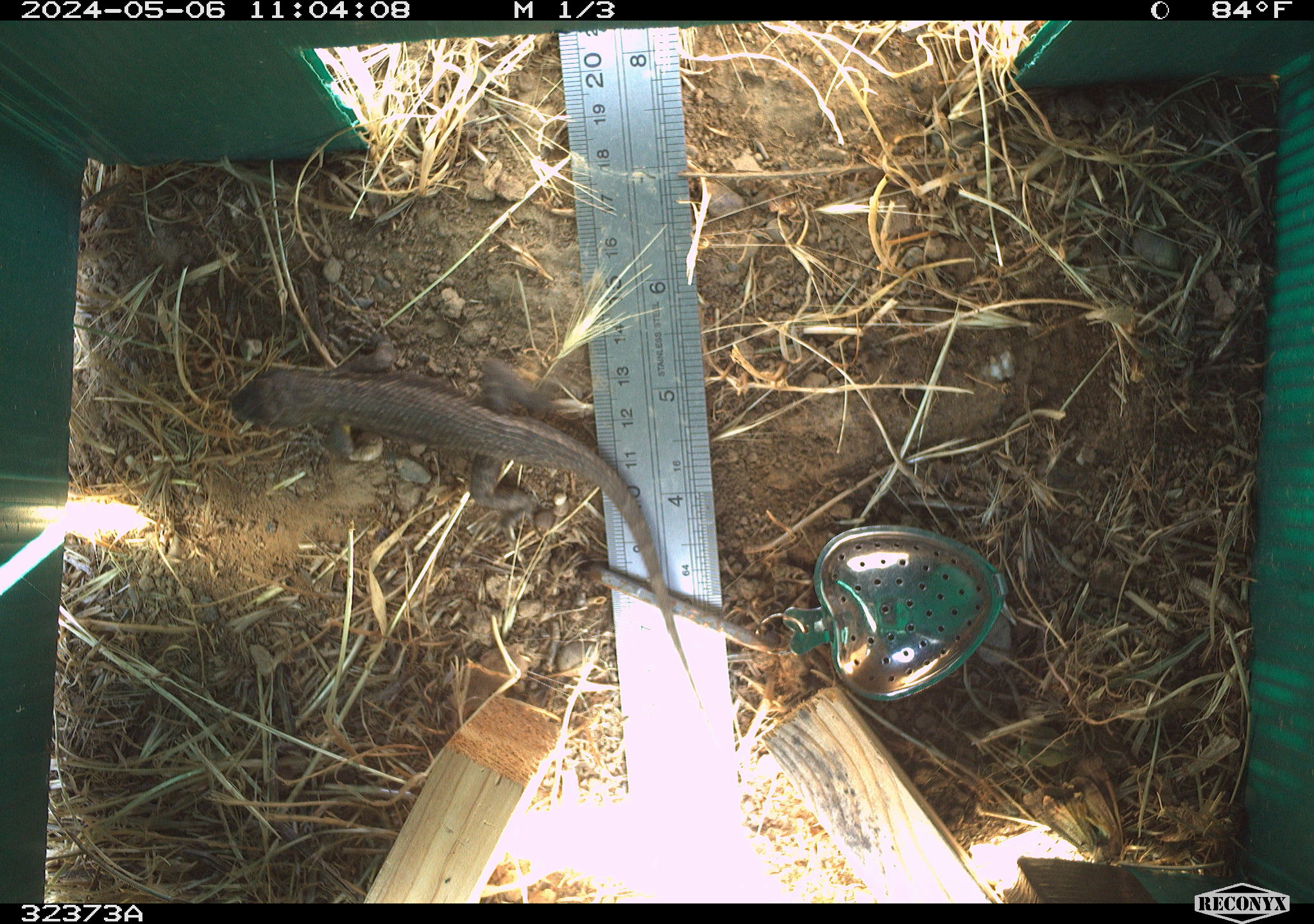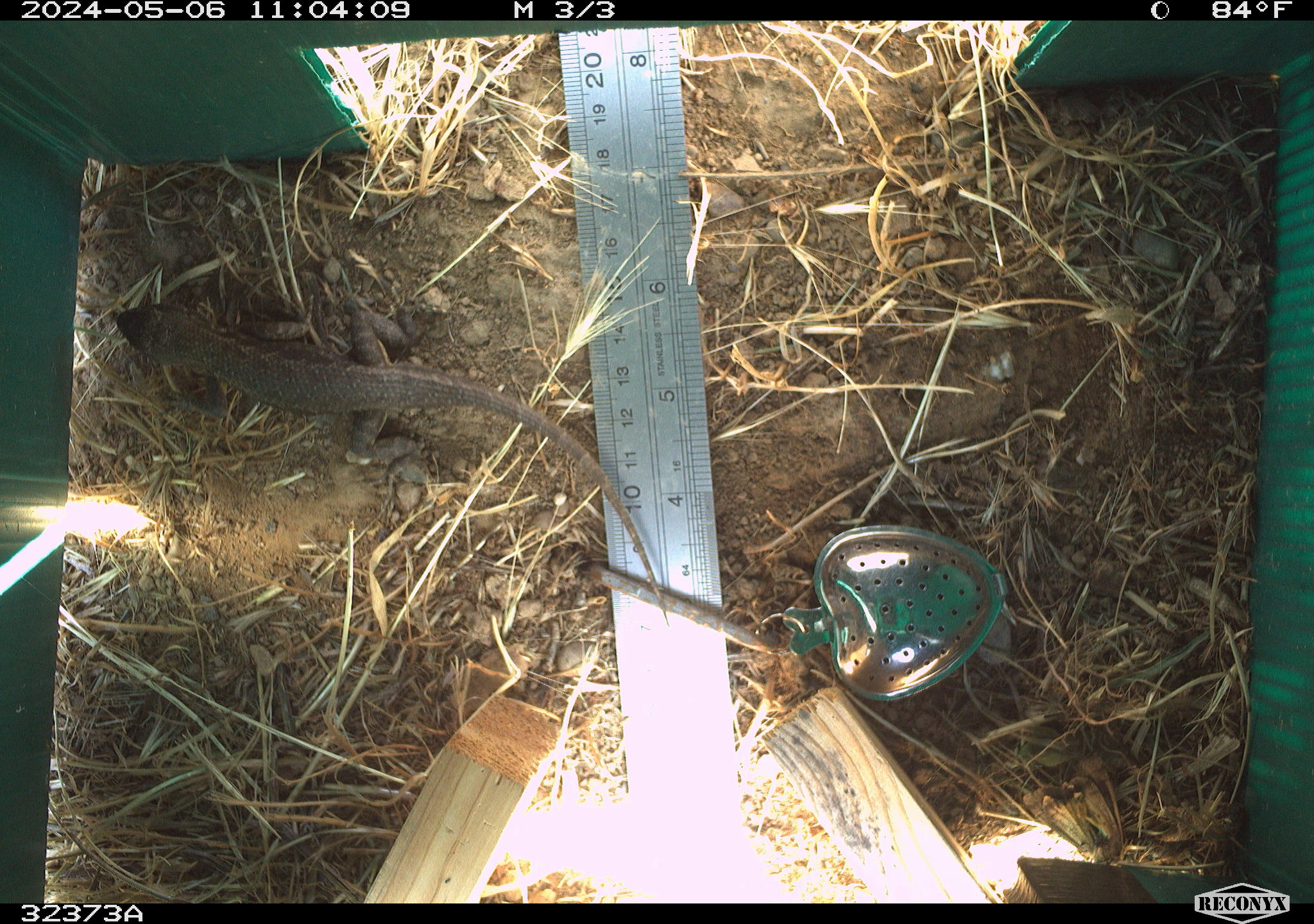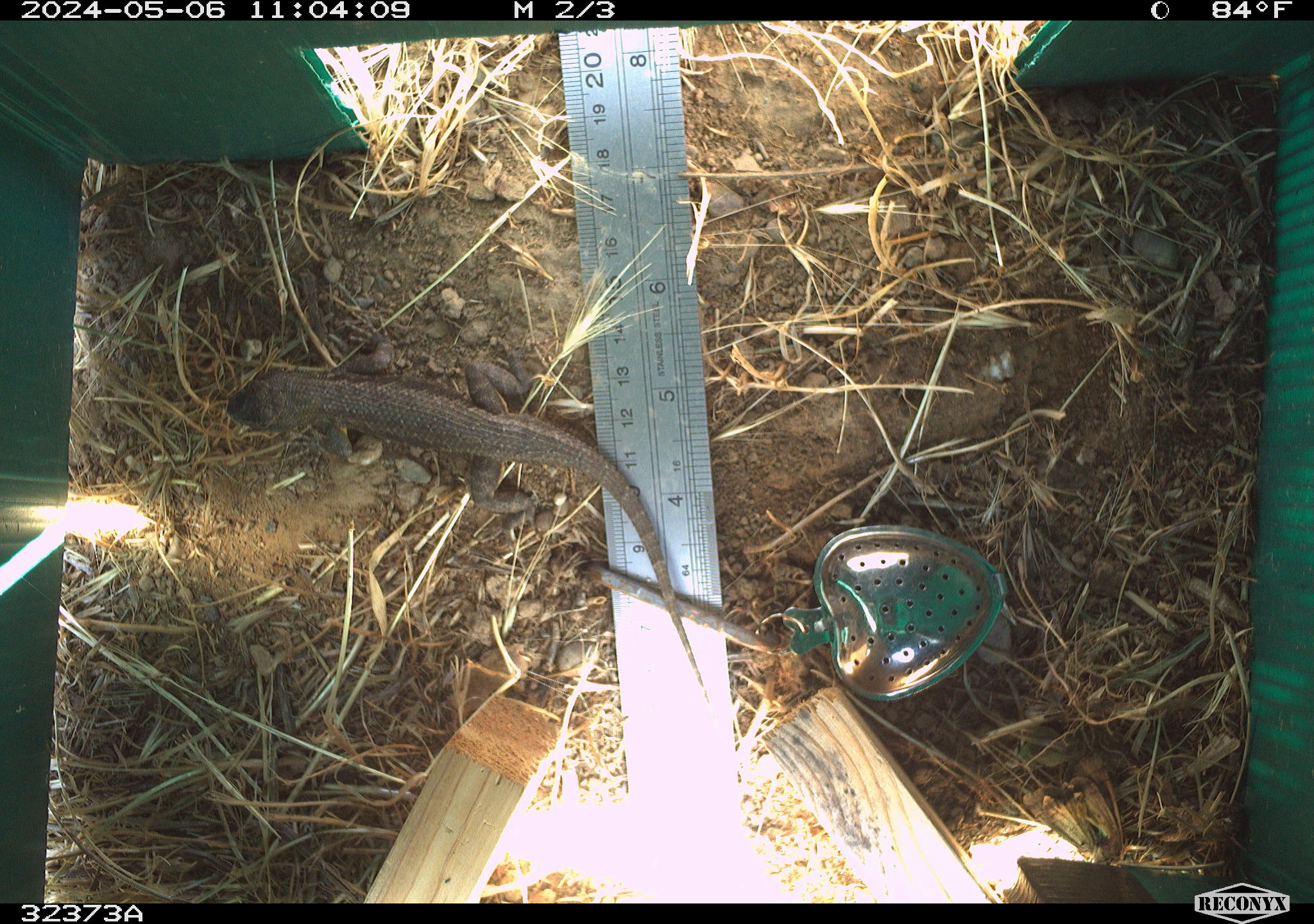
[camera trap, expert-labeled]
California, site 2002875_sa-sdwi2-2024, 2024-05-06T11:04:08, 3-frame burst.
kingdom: Animalia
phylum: Chordata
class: Reptilia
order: Squamata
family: Phrynosomatidae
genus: Sceloporus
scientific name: Sceloporus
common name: spiny lizards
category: sceloporus species